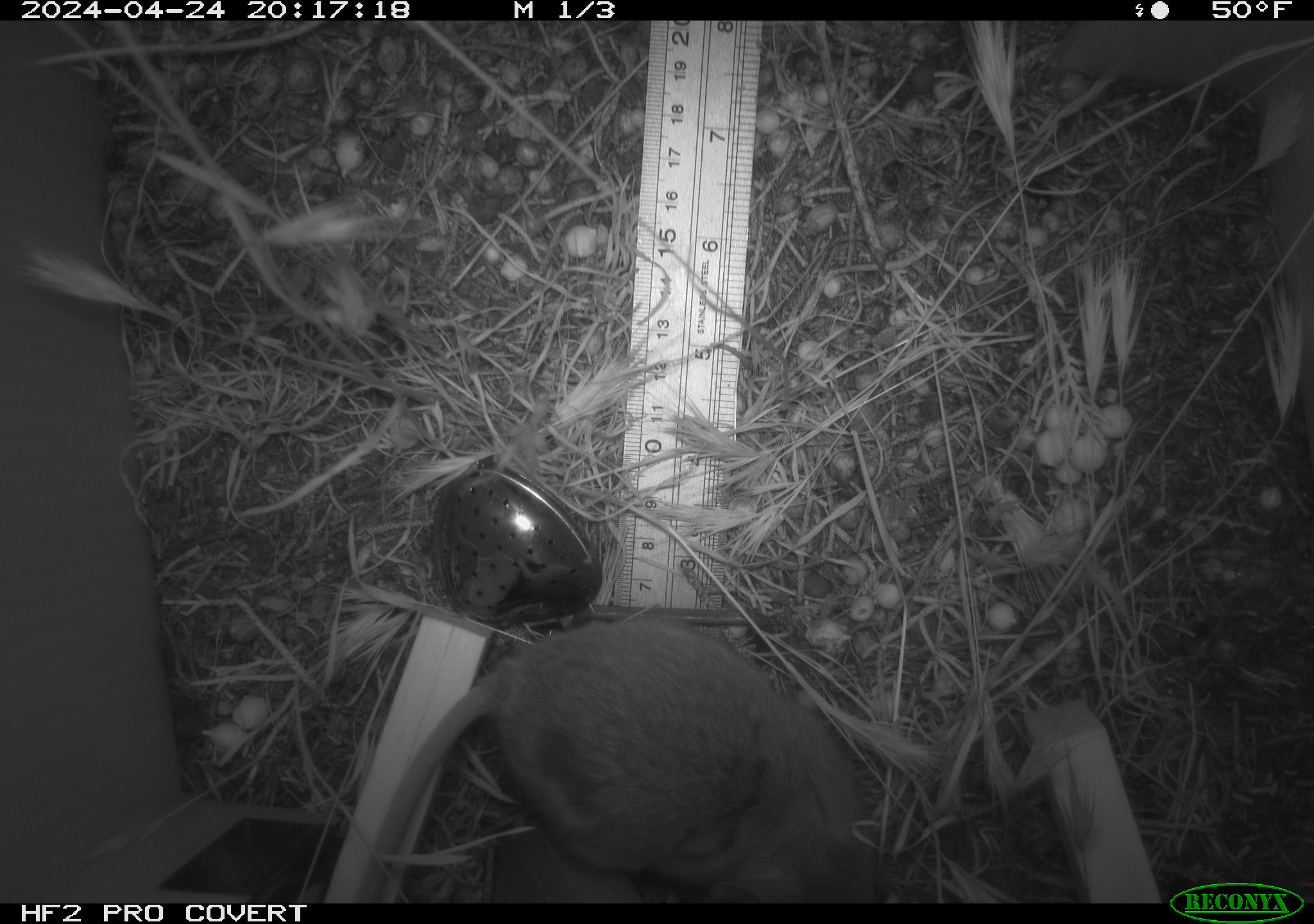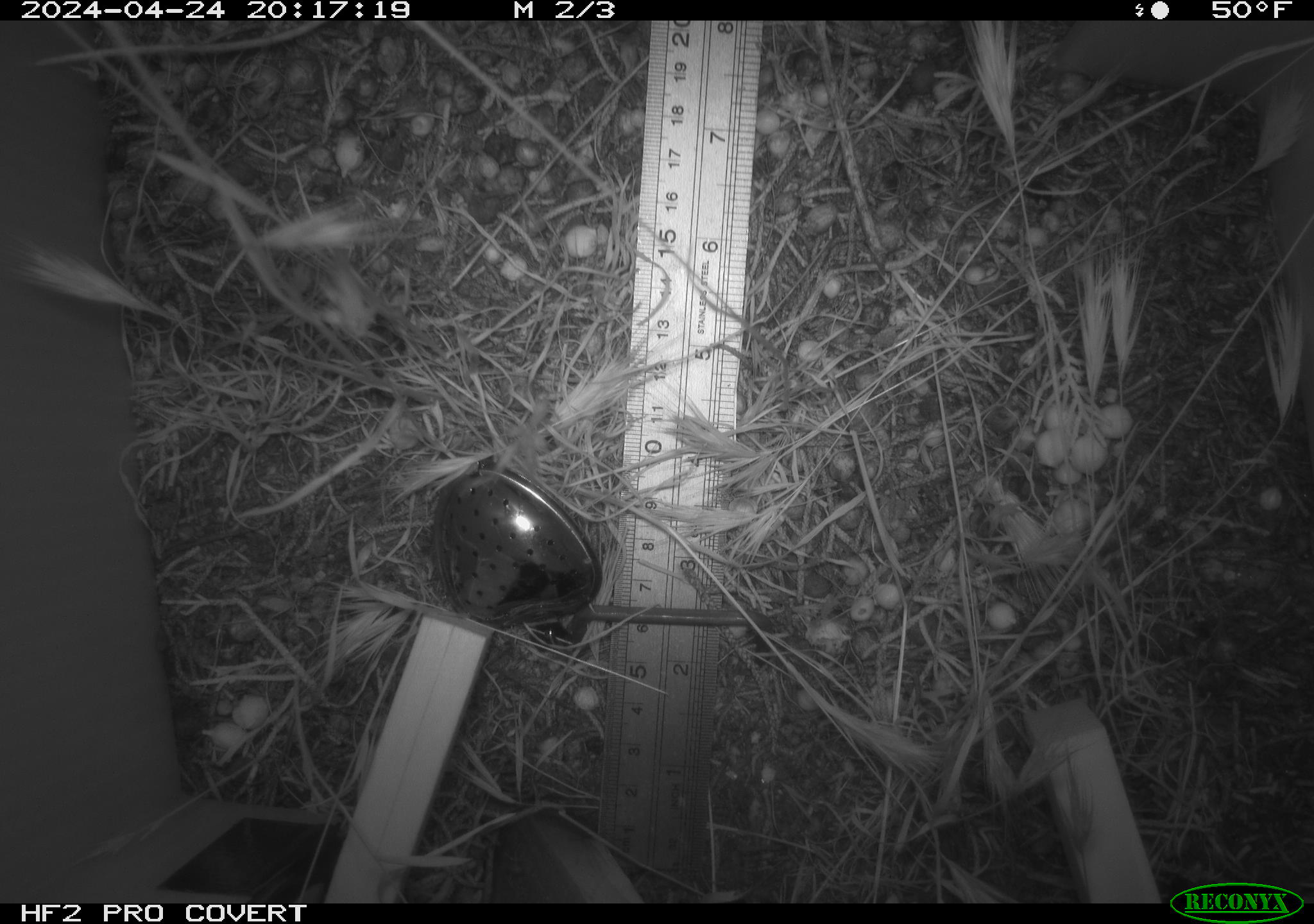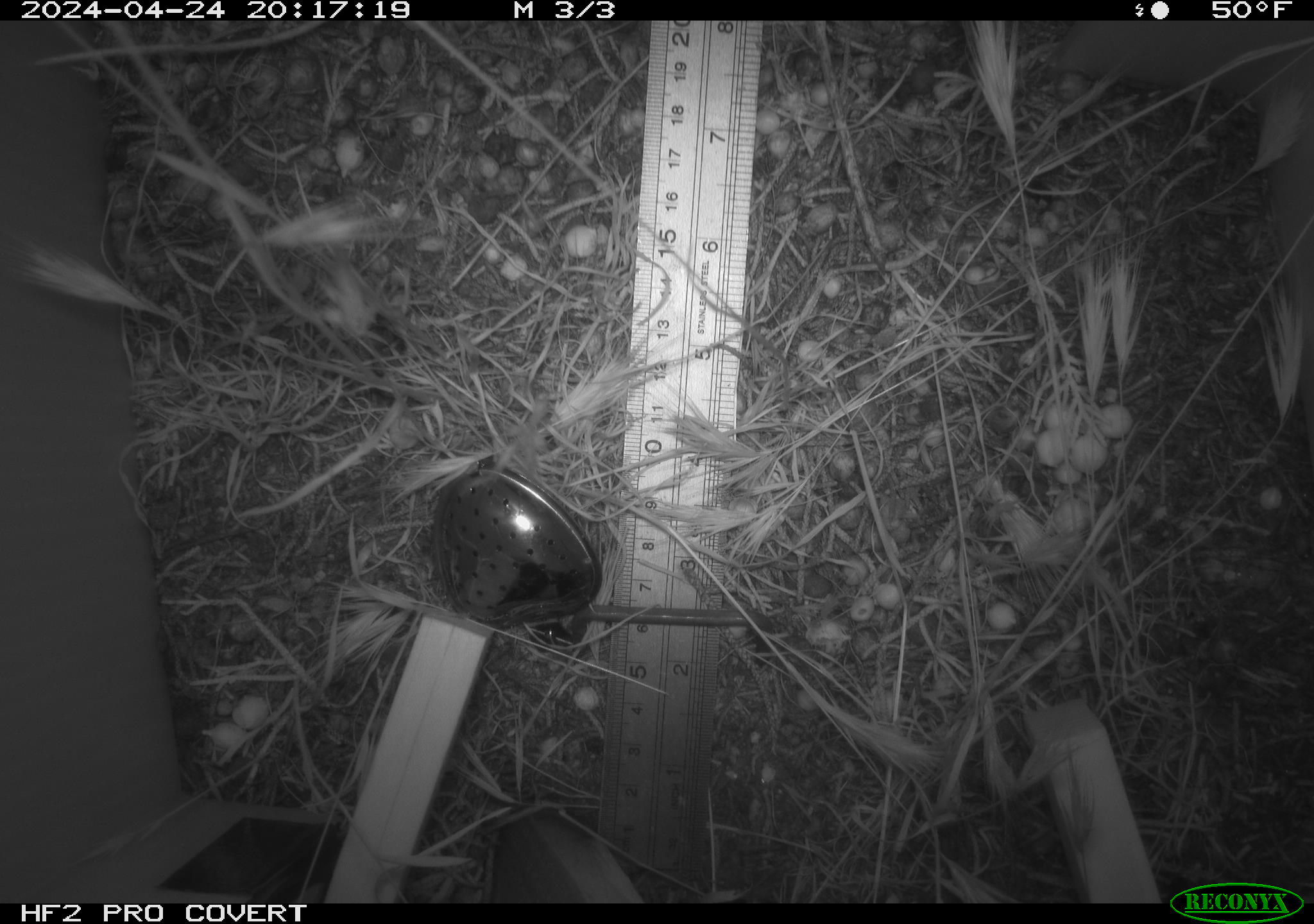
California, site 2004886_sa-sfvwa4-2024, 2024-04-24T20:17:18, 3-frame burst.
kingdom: Animalia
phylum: Chordata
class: Mammalia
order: Rodentia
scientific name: Rodentia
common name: mouse species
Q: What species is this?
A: Mouse species (Rodentia).